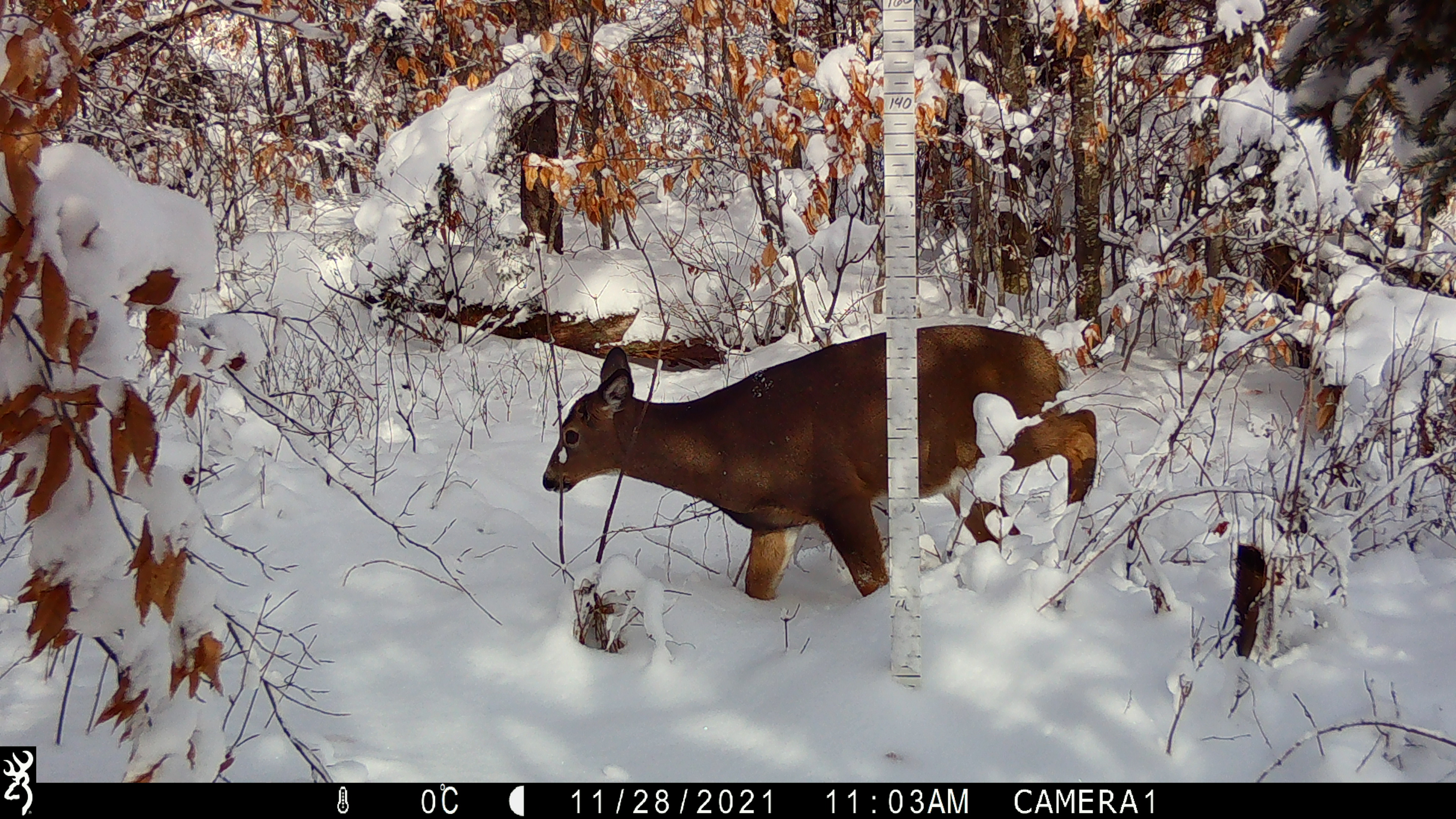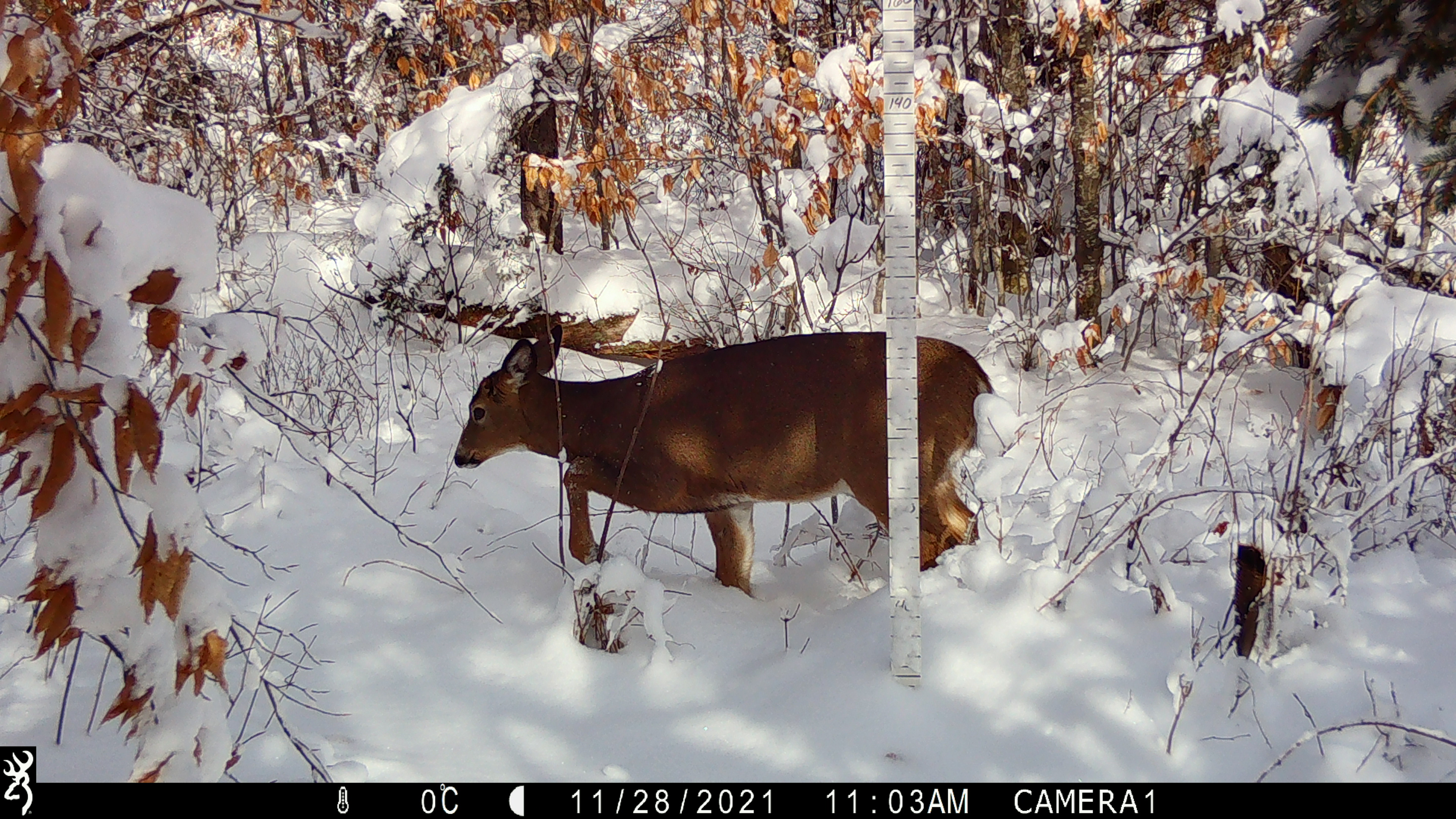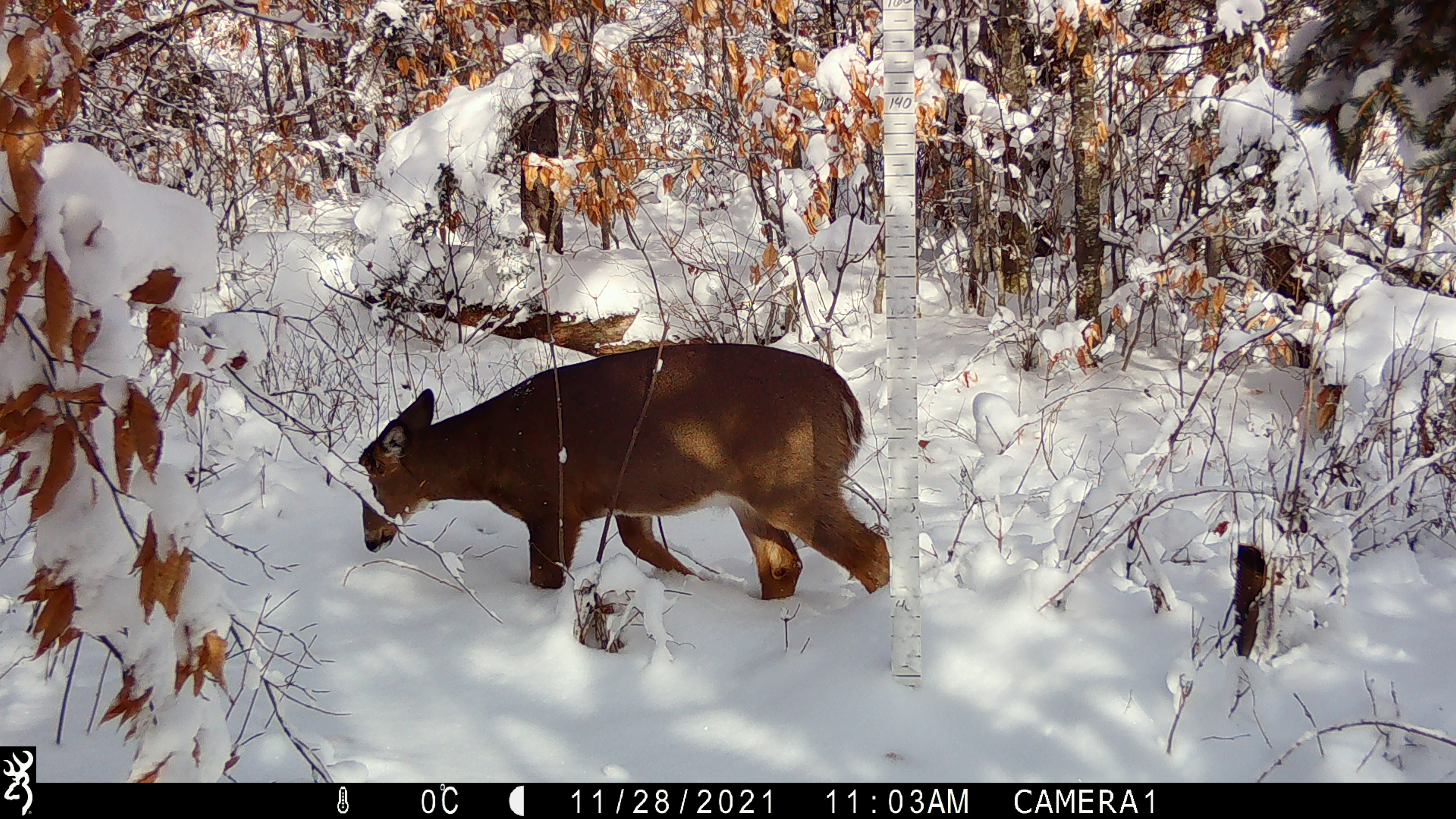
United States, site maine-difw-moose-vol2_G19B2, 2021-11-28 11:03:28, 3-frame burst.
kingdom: Animalia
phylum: Chordata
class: Mammalia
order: Artiodactyla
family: Cervidae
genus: Odocoileus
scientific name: Odocoileus virginianus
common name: white-tailed deer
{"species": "white-tailed deer (Odocoileus virginianus)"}